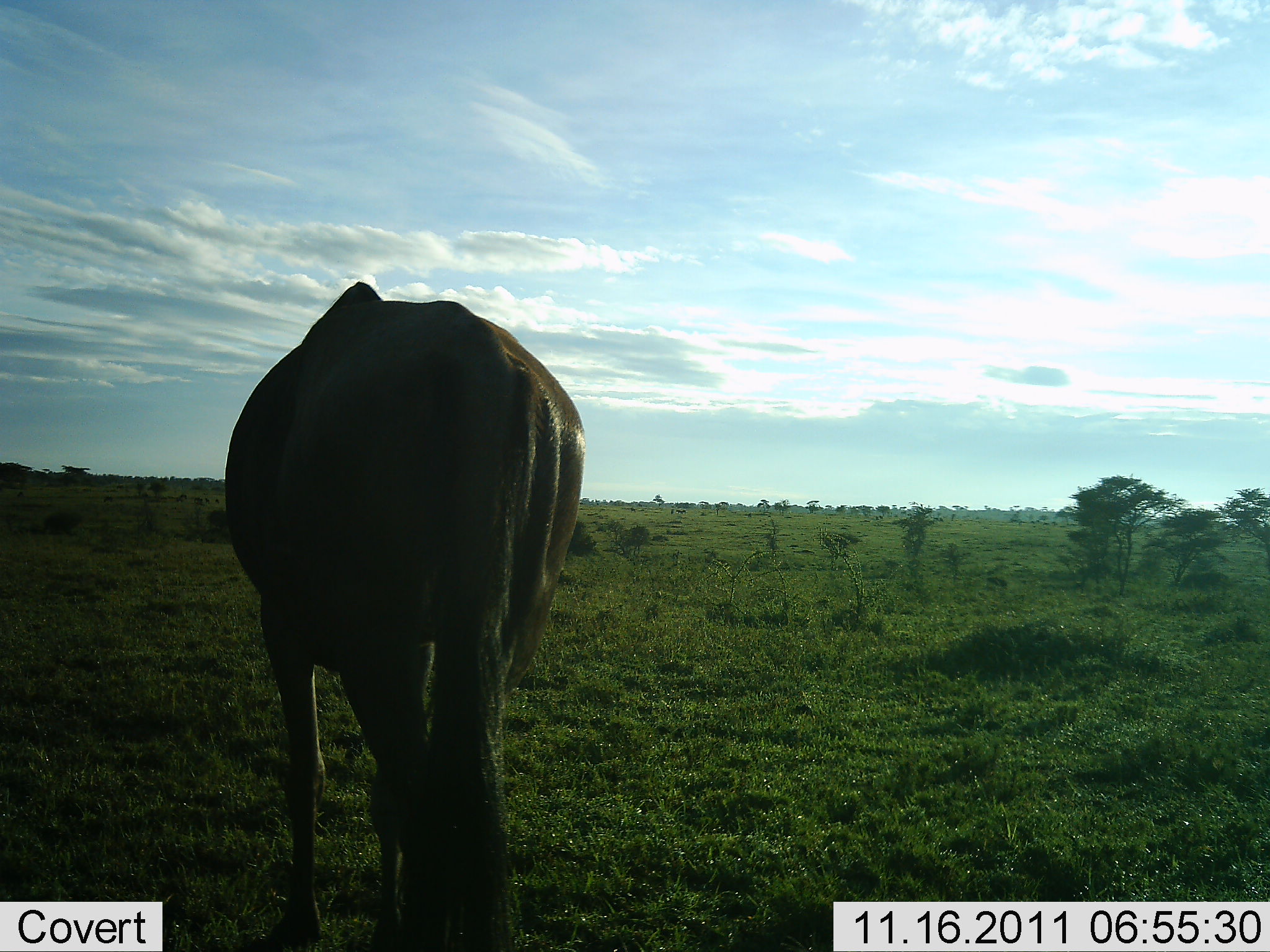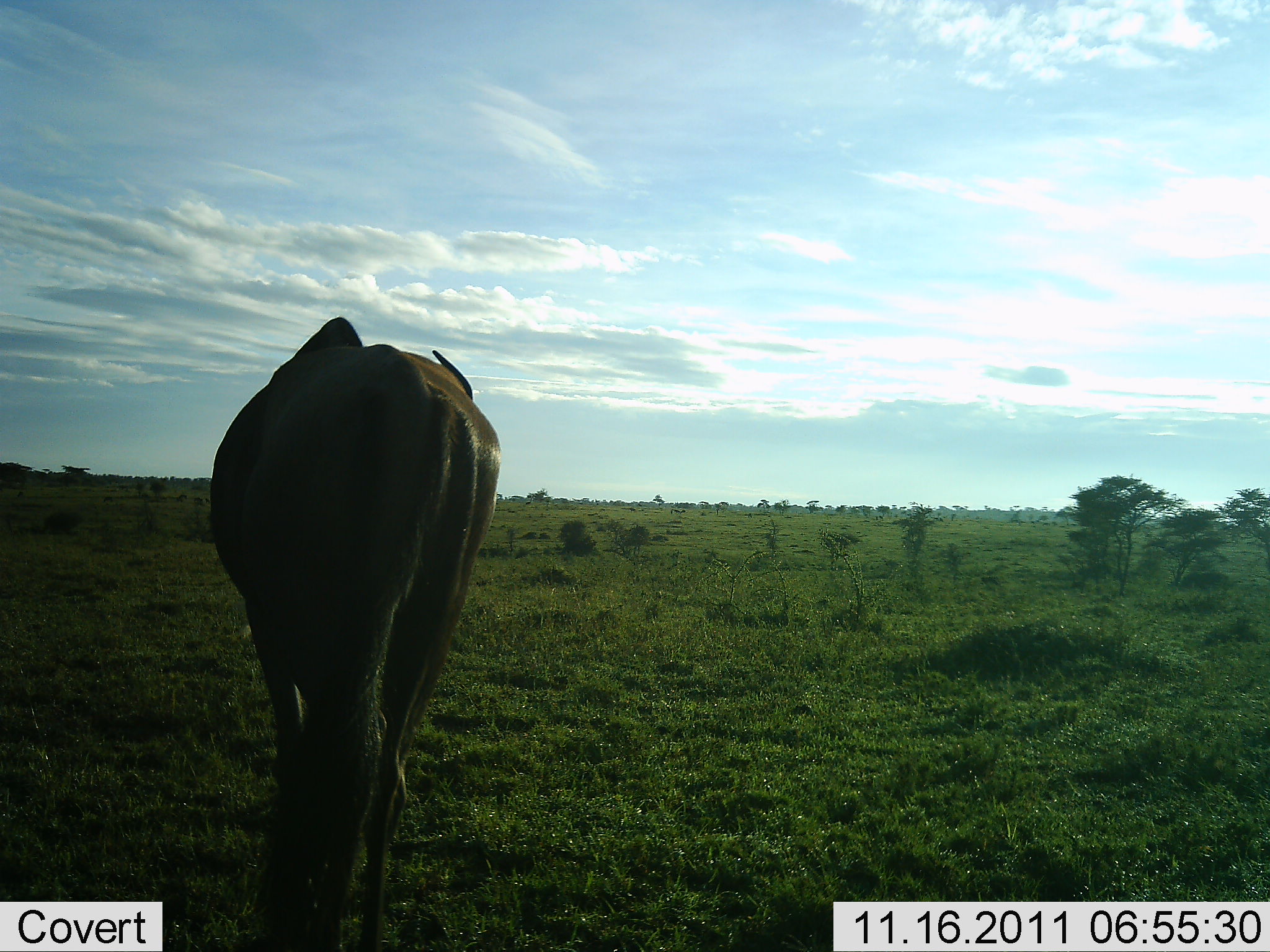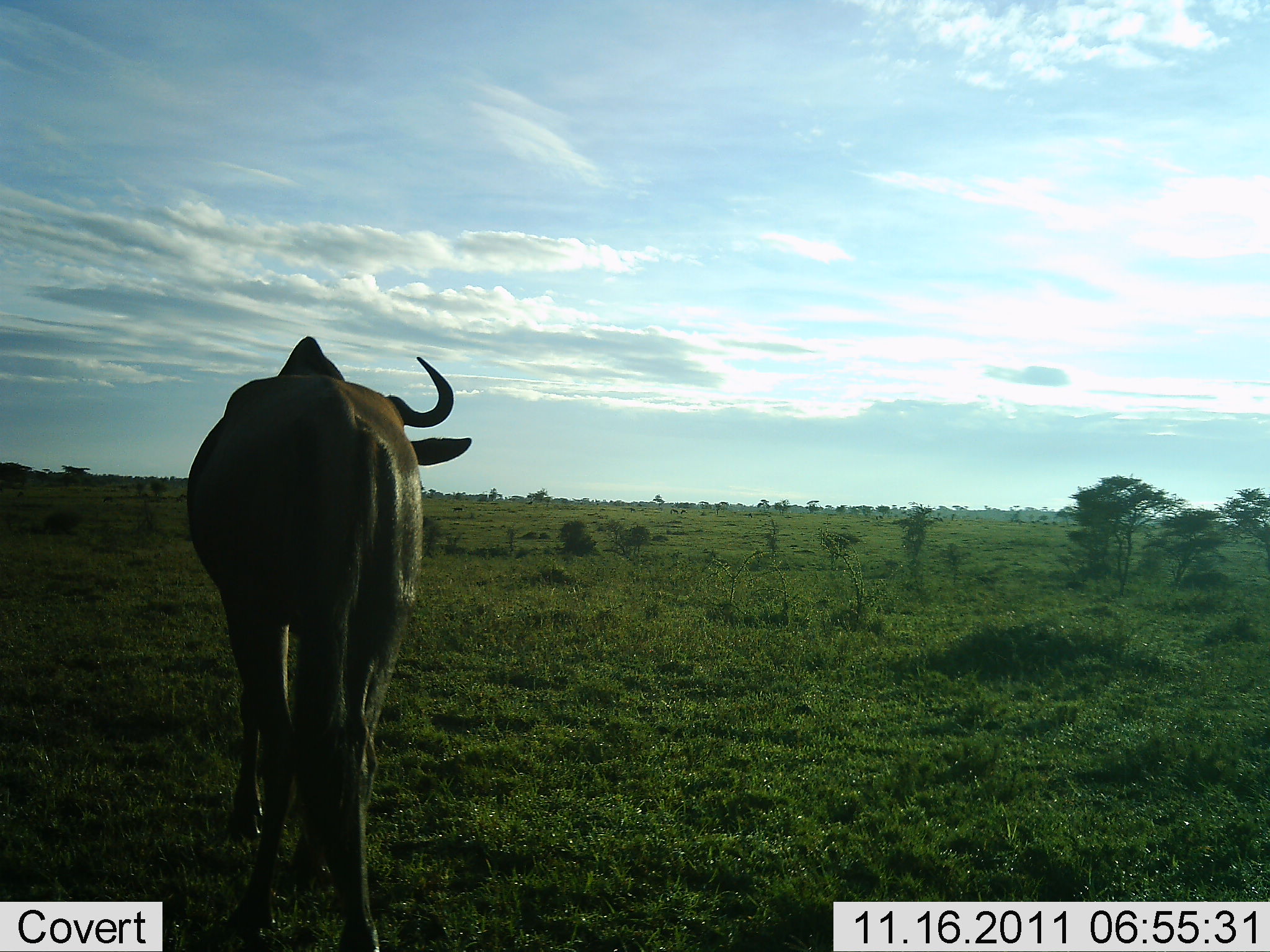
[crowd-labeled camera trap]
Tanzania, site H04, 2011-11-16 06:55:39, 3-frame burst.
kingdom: Animalia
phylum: Chordata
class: Mammalia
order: Artiodactyla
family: Bovidae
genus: Connochaetes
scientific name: Connochaetes taurinus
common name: blue wildebeest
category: wildebeest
Wildebeest (blue wildebeest) (Connochaetes taurinus), count 1. Behavior (volunteer vote fractions): standing 0%, resting 0%, moving 100%, interacting 0%. Young present (vote fraction): 0%. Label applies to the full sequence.